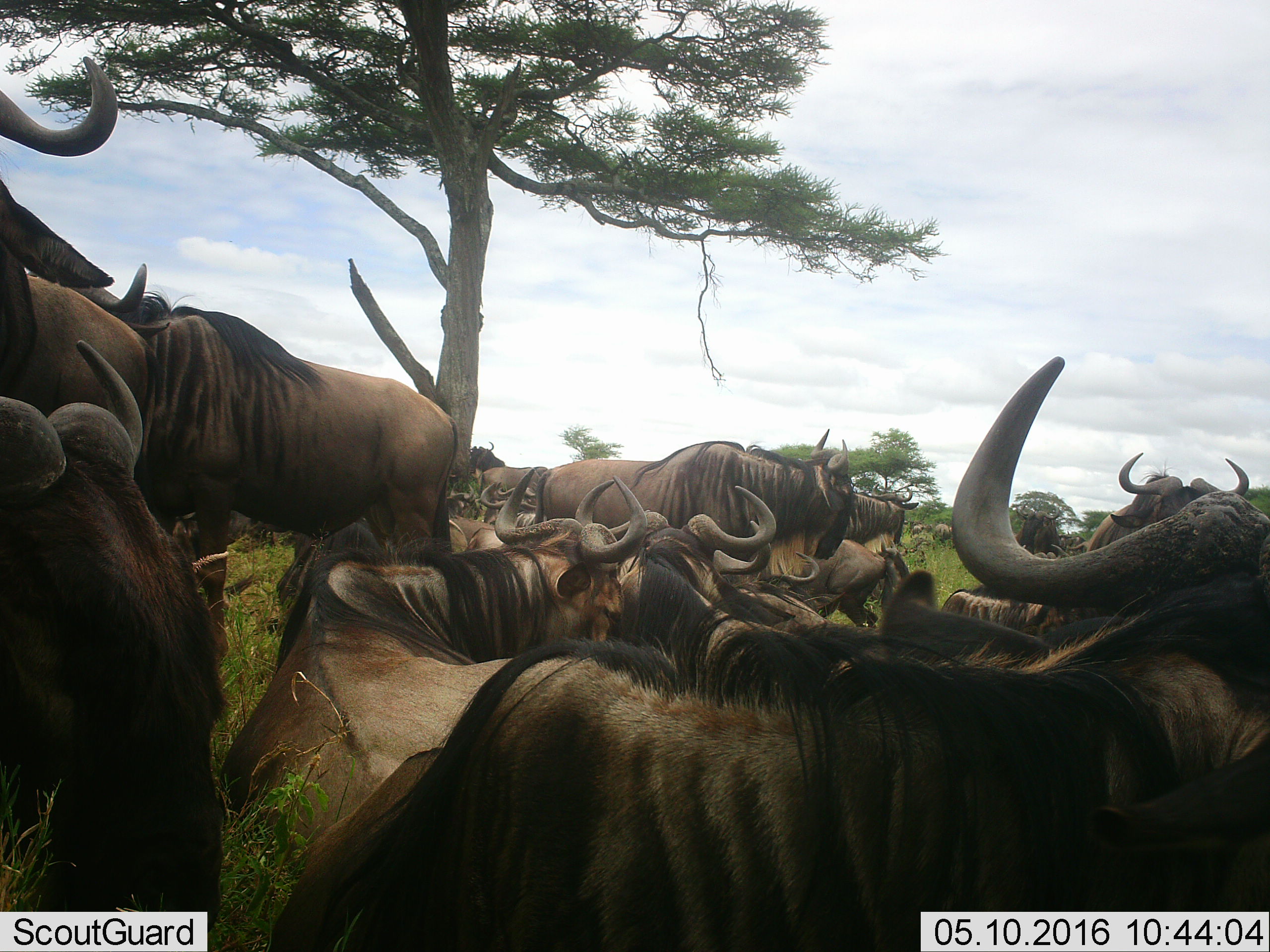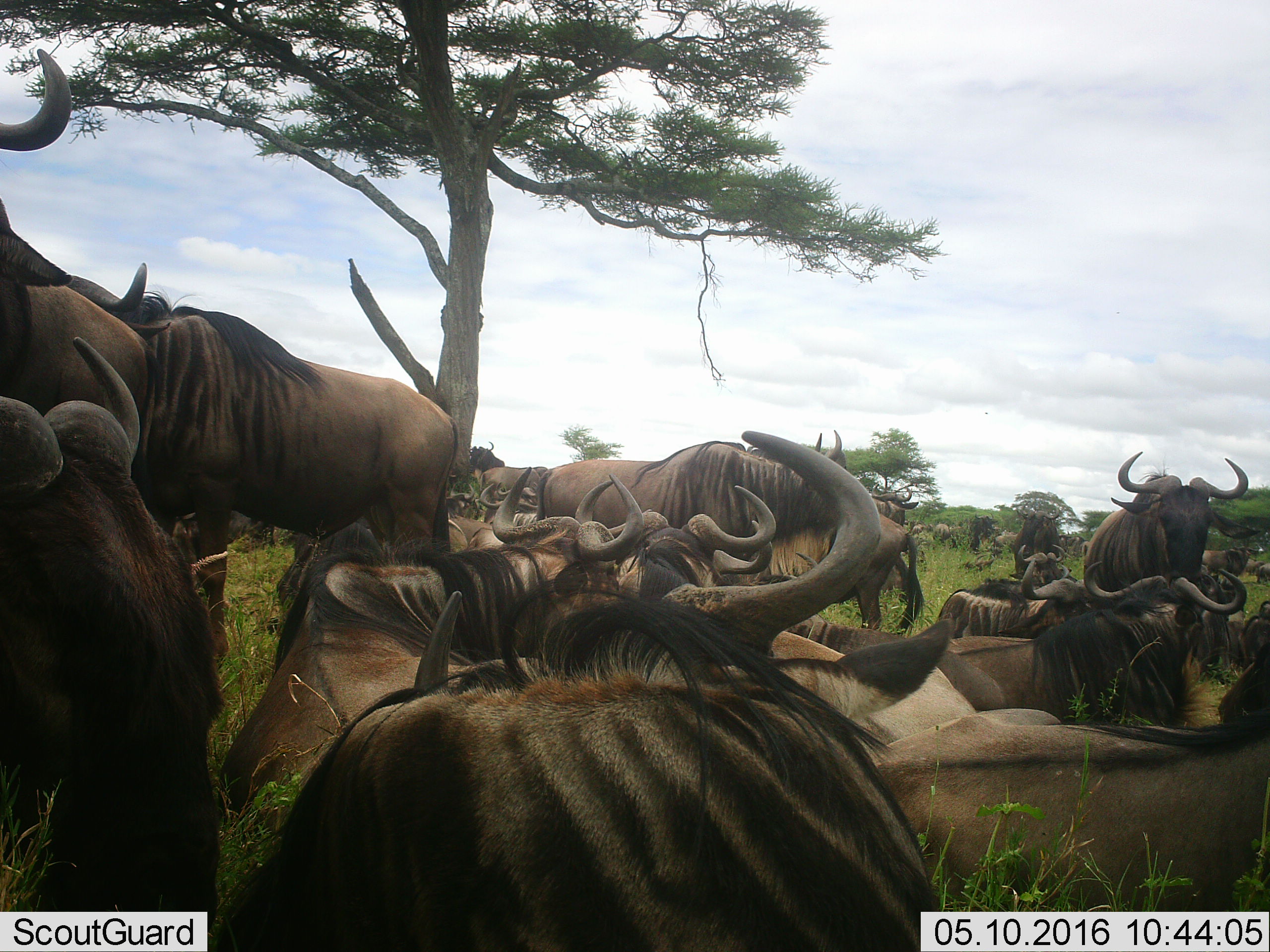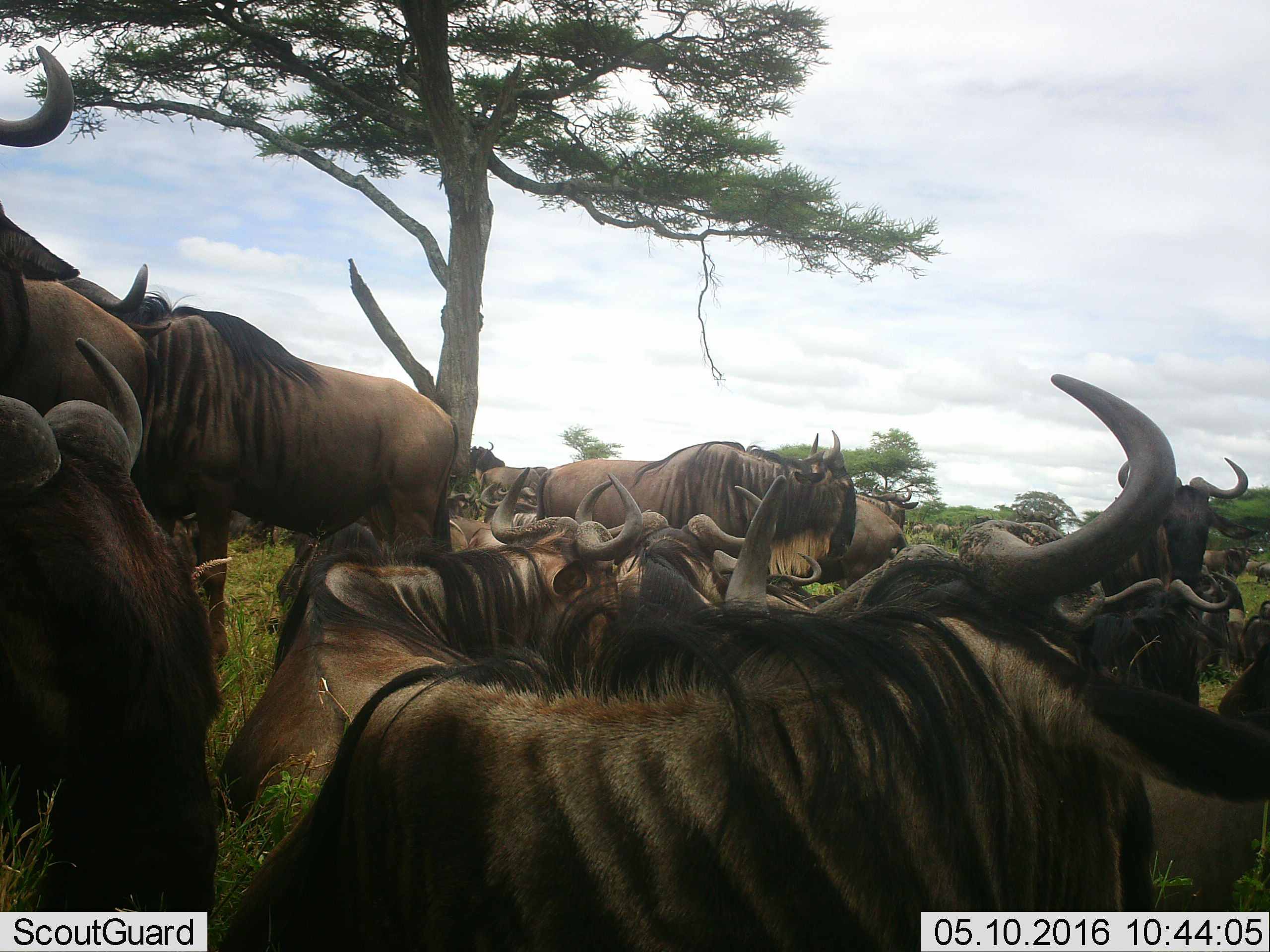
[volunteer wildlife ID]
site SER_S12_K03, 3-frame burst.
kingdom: Animalia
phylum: Chordata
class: Mammalia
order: Artiodactyla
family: Bovidae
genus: Connochaetes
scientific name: Connochaetes taurinus taurinus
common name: blue wildebeest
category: wildebeestblue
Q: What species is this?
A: Wildebeestblue (blue wildebeest) (Connochaetes taurinus taurinus).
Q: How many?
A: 11-50.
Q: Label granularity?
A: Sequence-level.